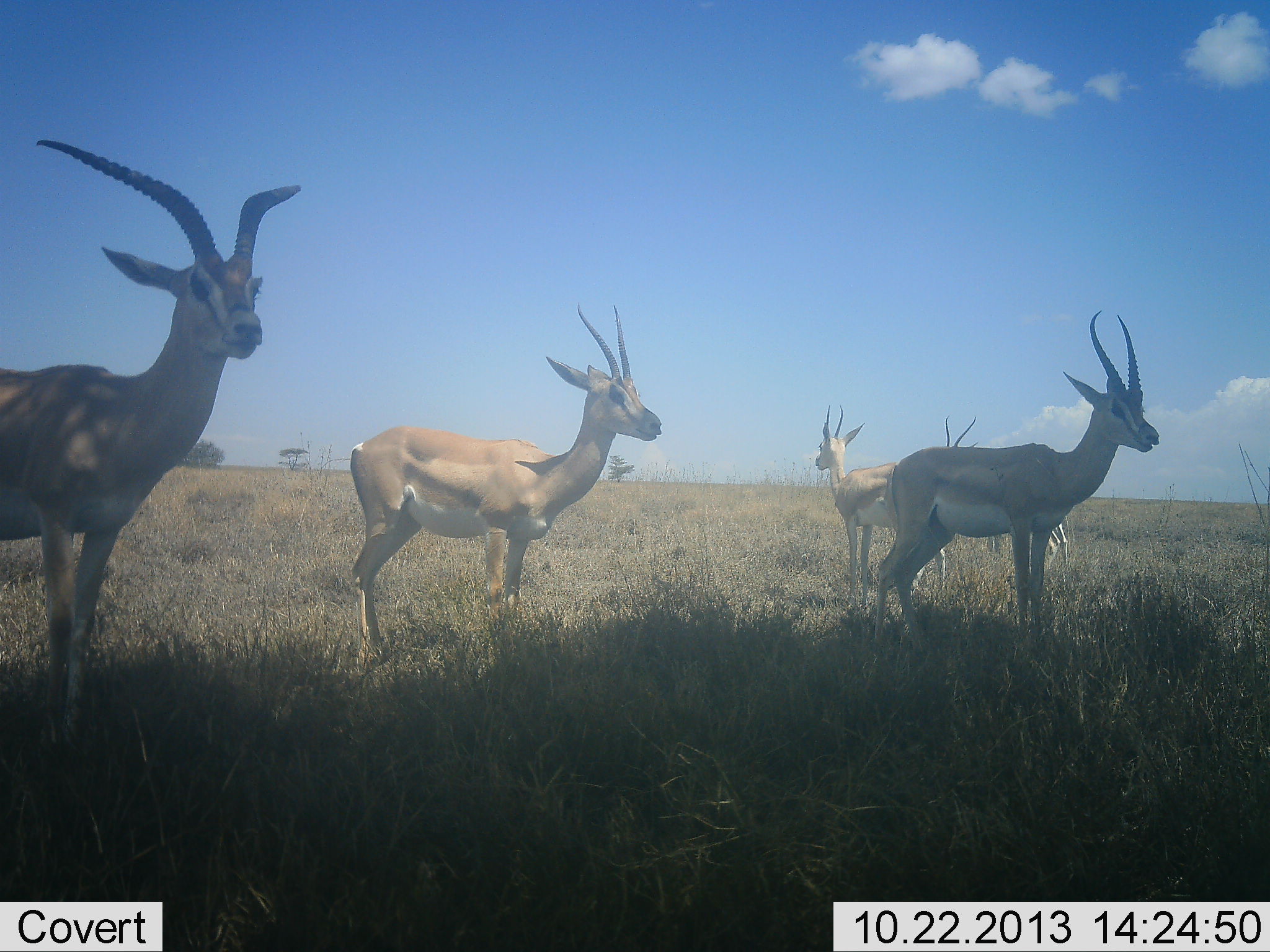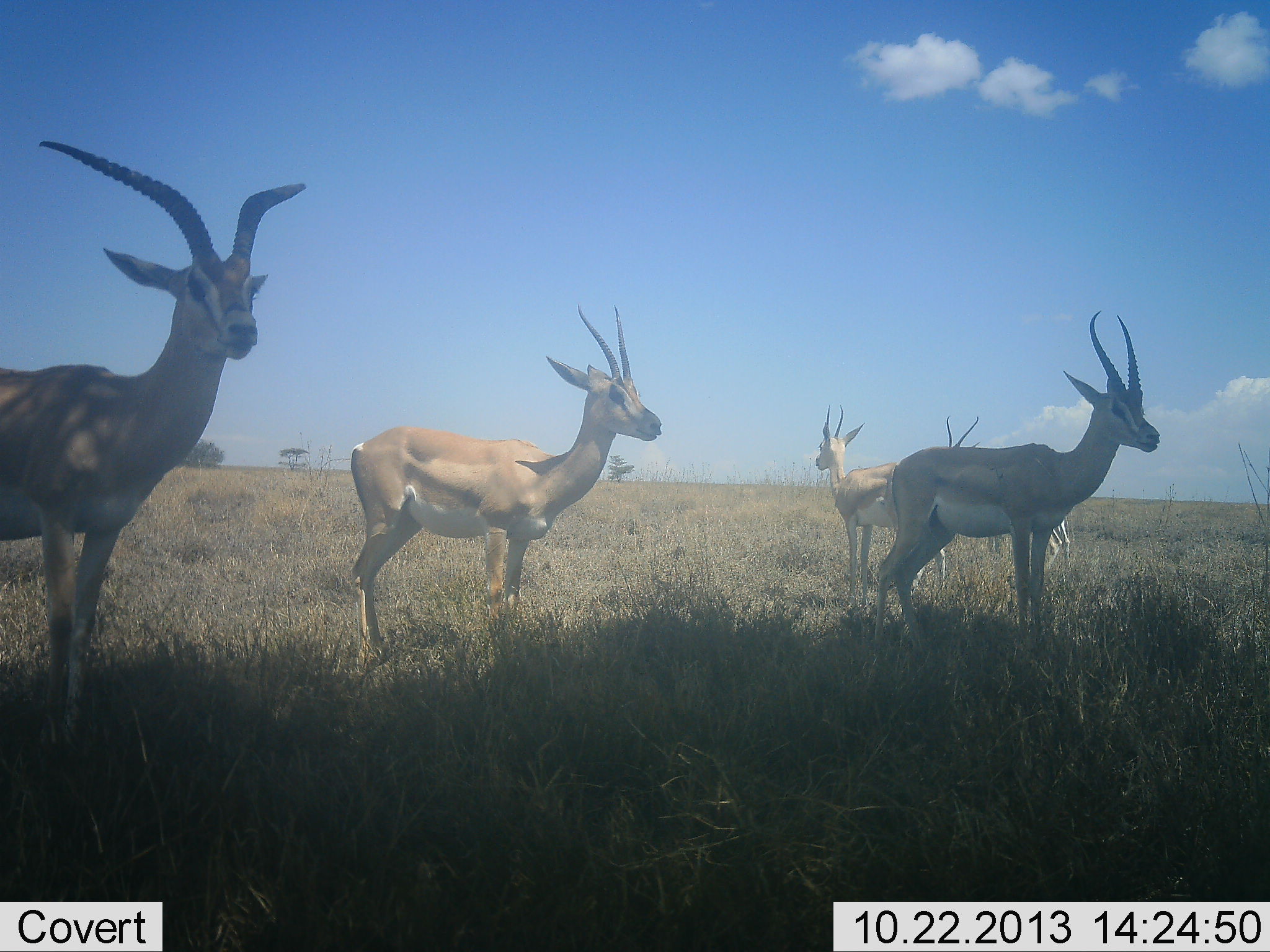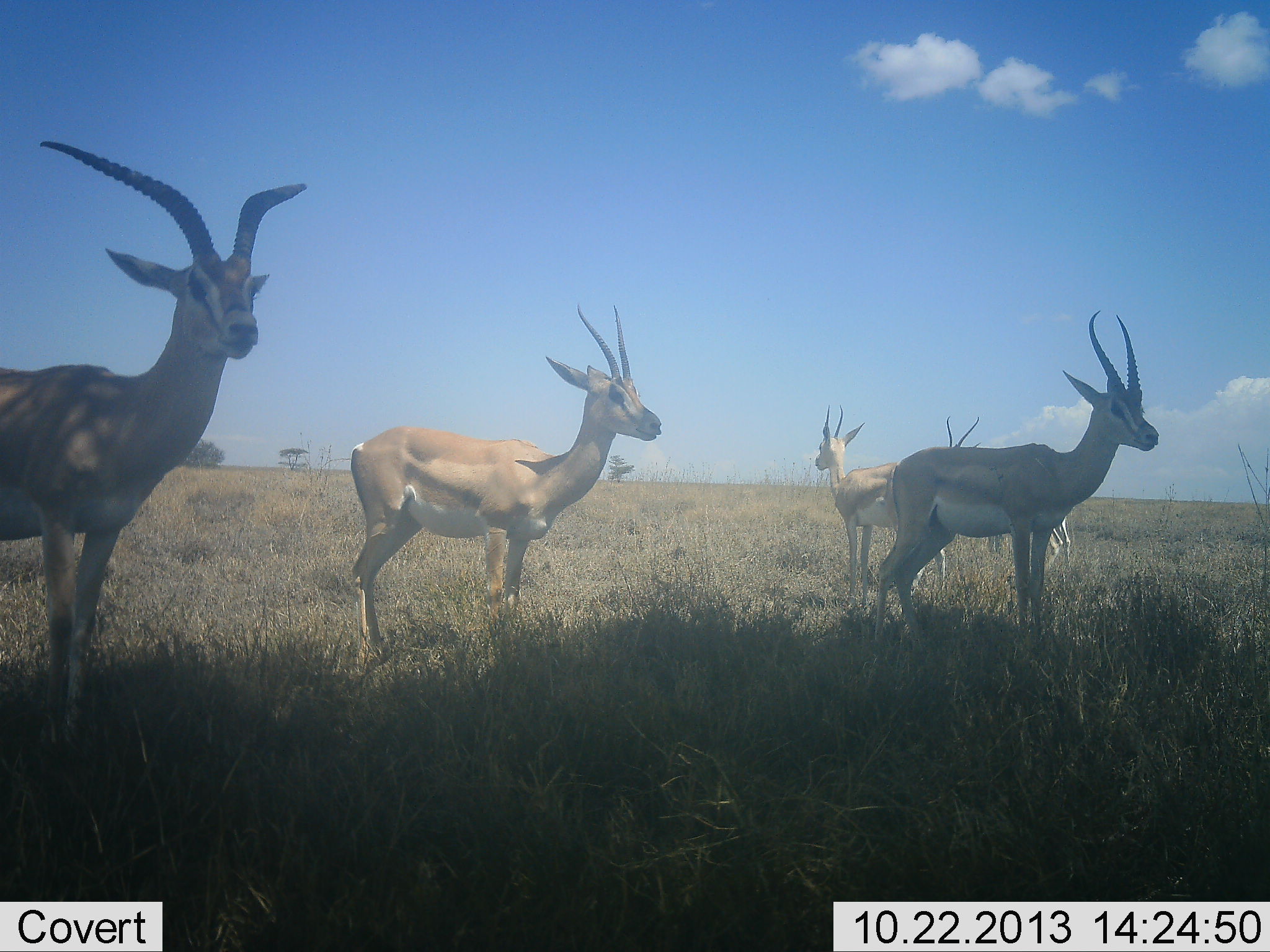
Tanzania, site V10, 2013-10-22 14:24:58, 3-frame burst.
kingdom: Animalia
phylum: Chordata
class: Mammalia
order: Artiodactyla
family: Bovidae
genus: Nanger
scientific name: Nanger granti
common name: grant's gazelle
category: gazellegrants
Gazellegrants (grant's gazelle) (Nanger granti), count 5. Behavior (volunteer vote fractions): standing 100%, resting 0%, moving 0%, interacting 0%. Young present (vote fraction): 0%. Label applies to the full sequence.